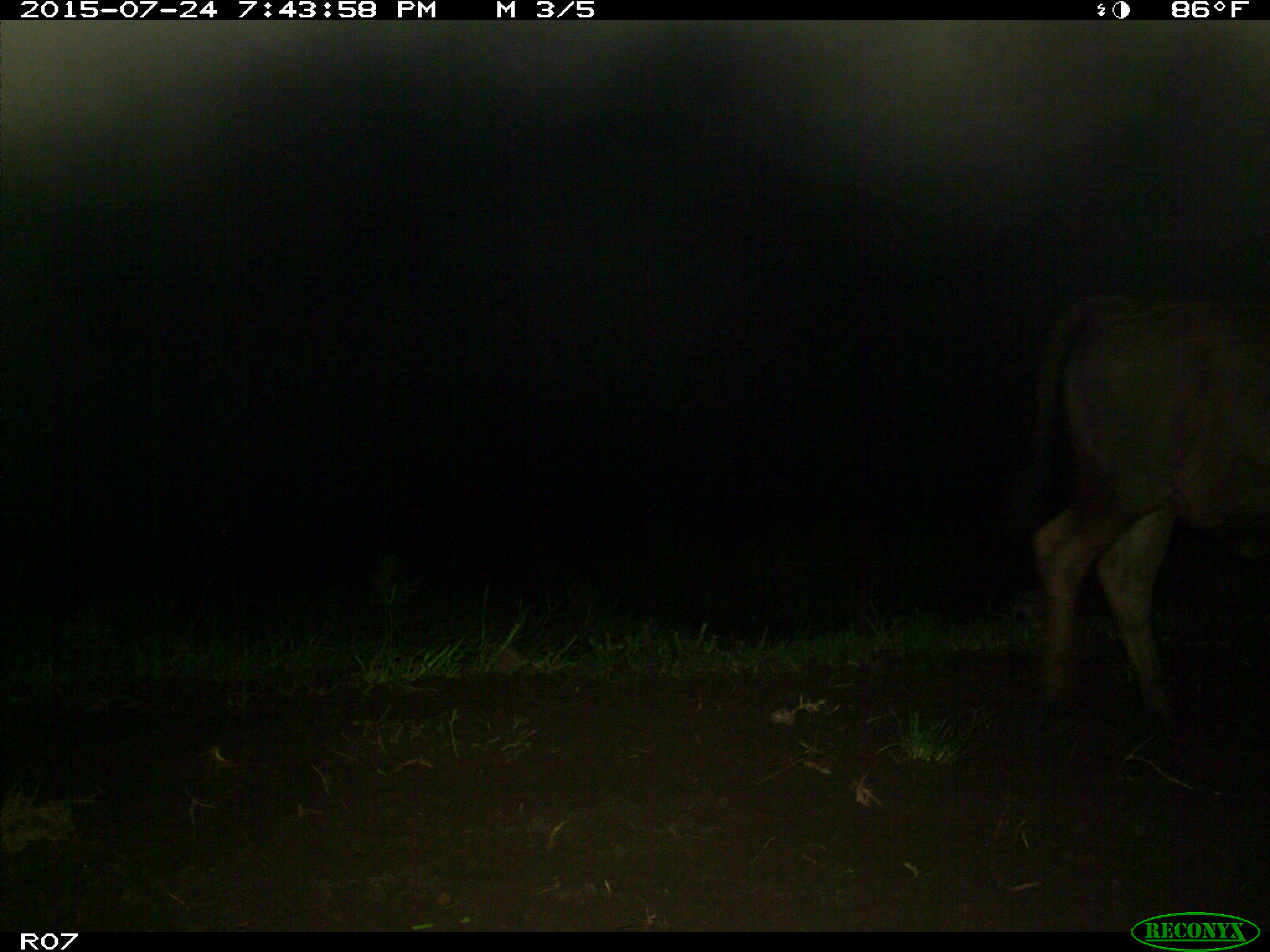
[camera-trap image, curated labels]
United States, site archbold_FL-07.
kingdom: Animalia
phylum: Chordata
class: Mammalia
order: Artiodactyla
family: Bovidae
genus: Bos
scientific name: Bos taurus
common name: domestic cow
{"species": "Bos taurus (domestic cow)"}